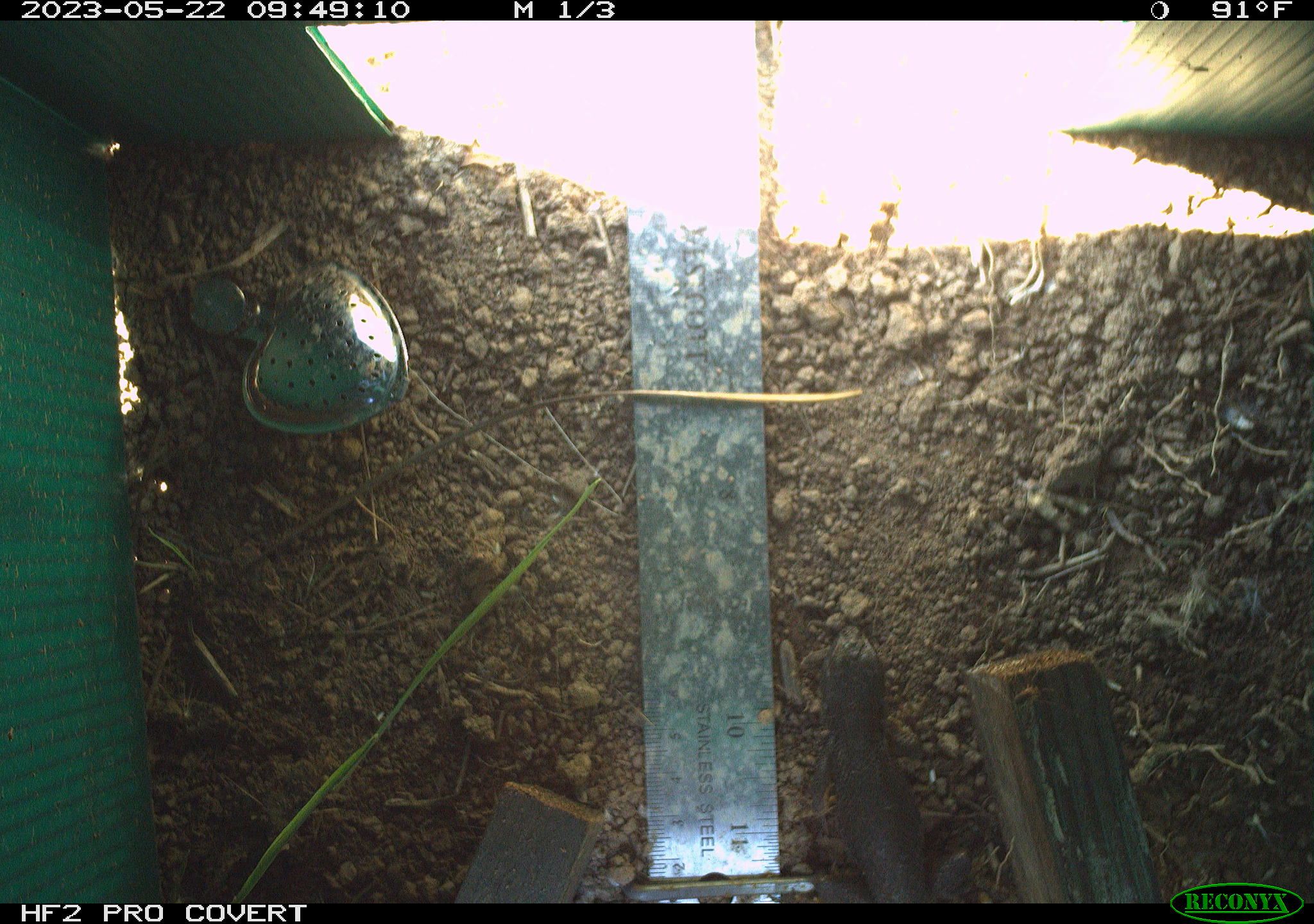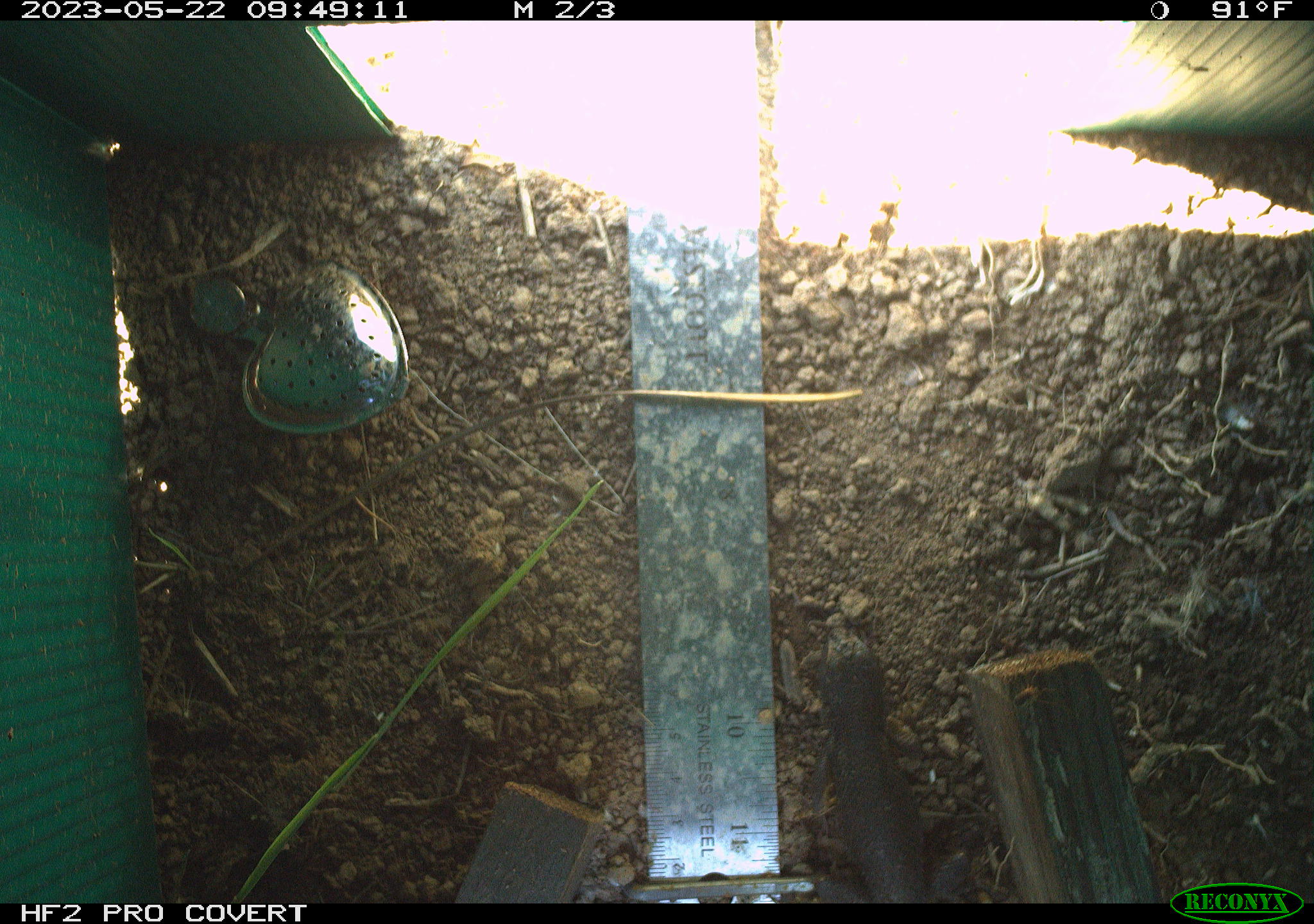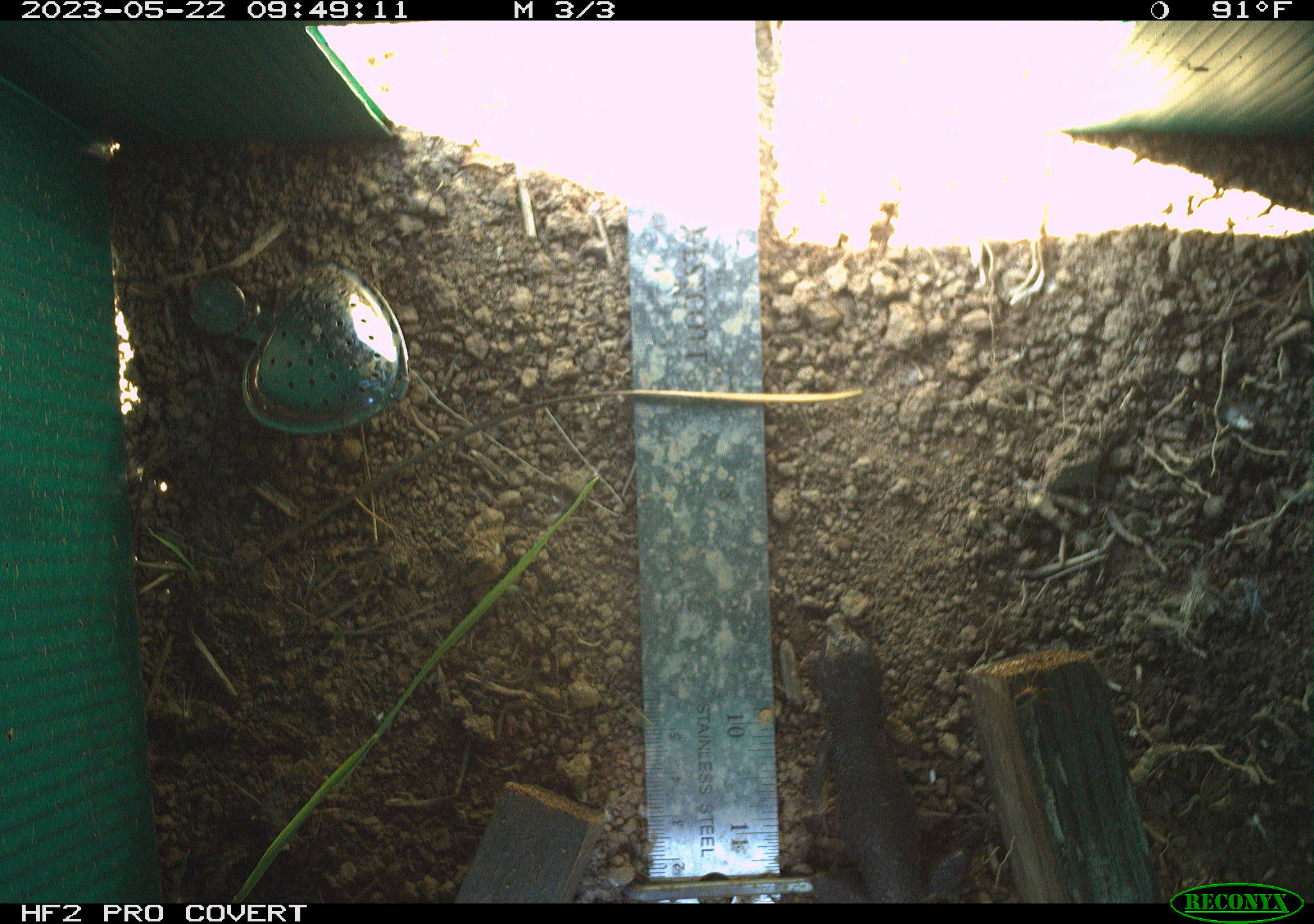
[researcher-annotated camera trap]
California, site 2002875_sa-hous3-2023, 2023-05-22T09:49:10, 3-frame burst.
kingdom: Animalia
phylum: Chordata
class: Reptilia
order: Squamata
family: Phrynosomatidae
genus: Sceloporus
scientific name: Sceloporus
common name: spiny lizards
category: sceloporus species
Sceloporus species (spiny lizards) (Sceloporus).